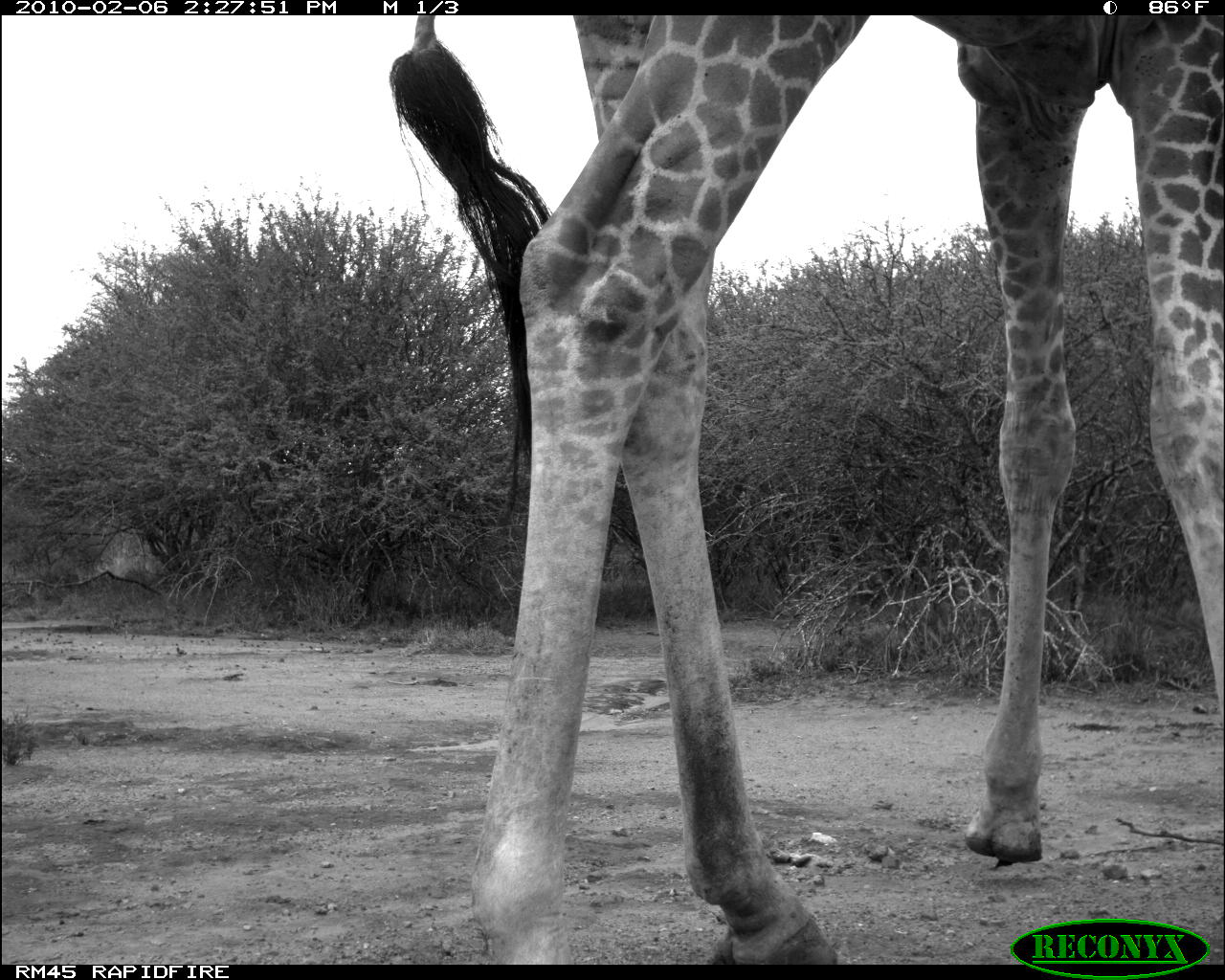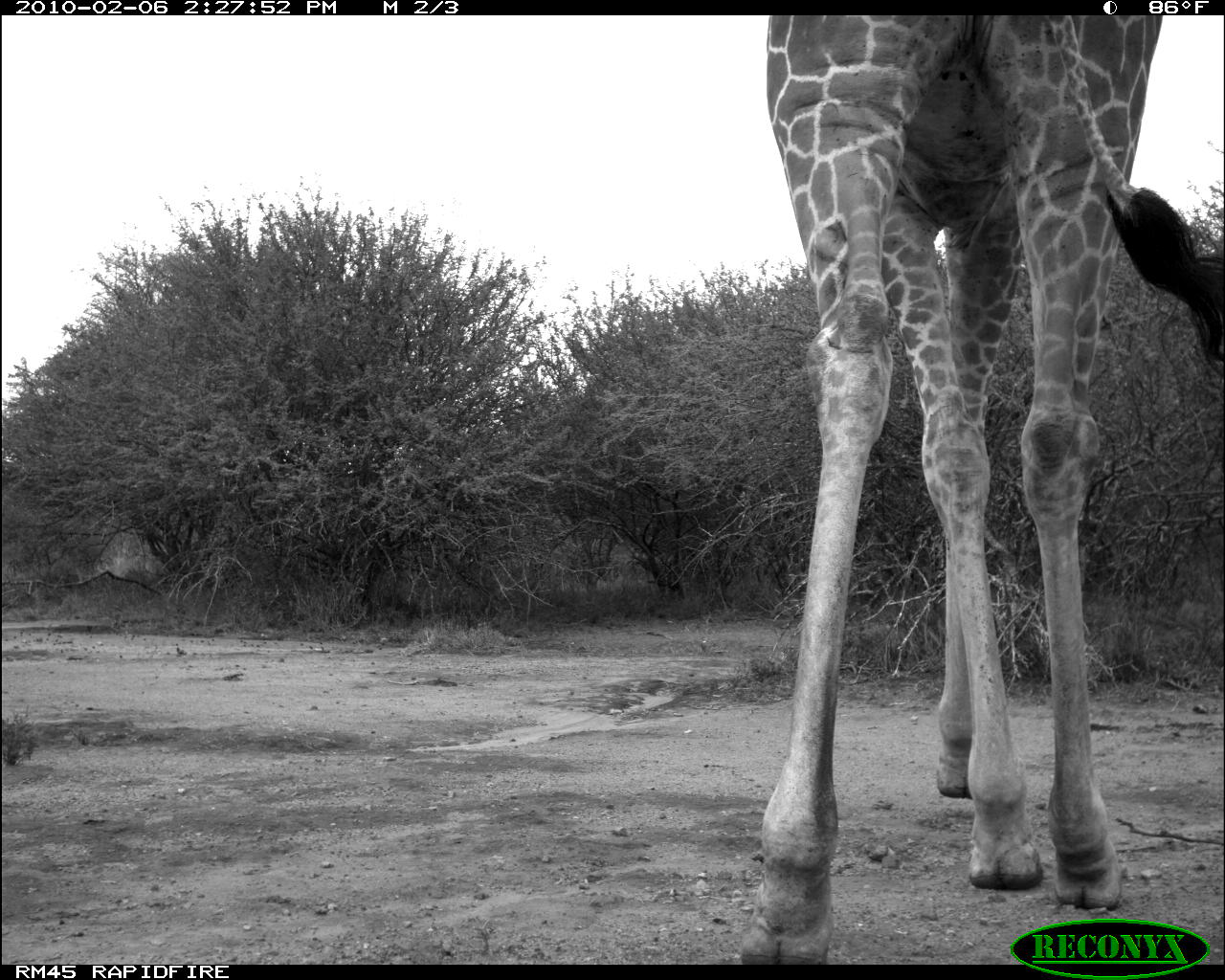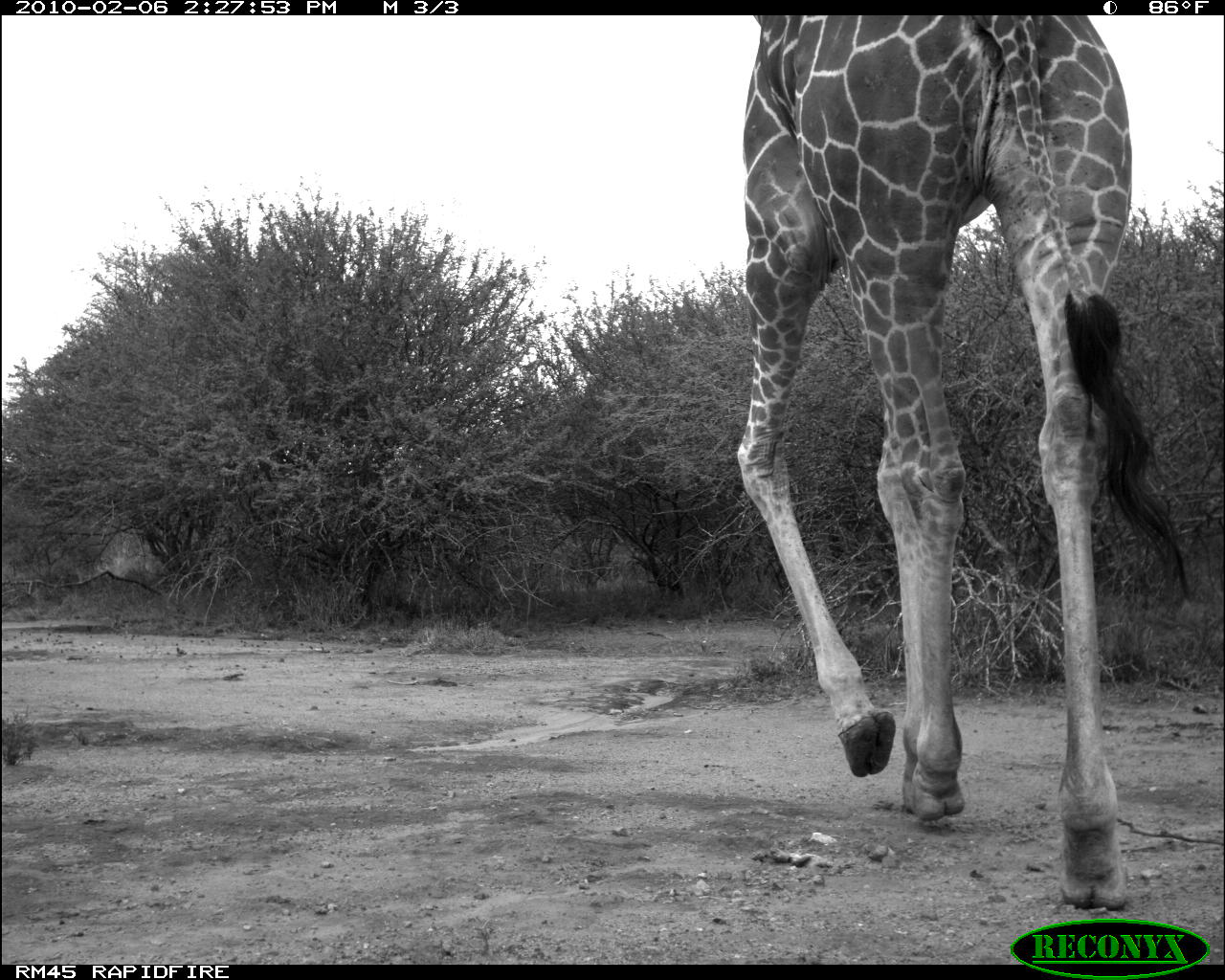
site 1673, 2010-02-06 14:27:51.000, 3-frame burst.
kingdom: Animalia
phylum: Chordata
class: Mammalia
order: Artiodactyla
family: Giraffidae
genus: Giraffa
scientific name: Giraffa camelopardalis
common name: giraffe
Giraffa camelopardalis (giraffe), count 1.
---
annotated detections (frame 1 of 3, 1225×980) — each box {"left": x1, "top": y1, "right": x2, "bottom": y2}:
giraffa camelopardalis: {"left": 387, "top": 15, "right": 1225, "bottom": 964}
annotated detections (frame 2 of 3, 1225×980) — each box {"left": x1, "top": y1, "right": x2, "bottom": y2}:
giraffa camelopardalis: {"left": 731, "top": 16, "right": 1225, "bottom": 965}